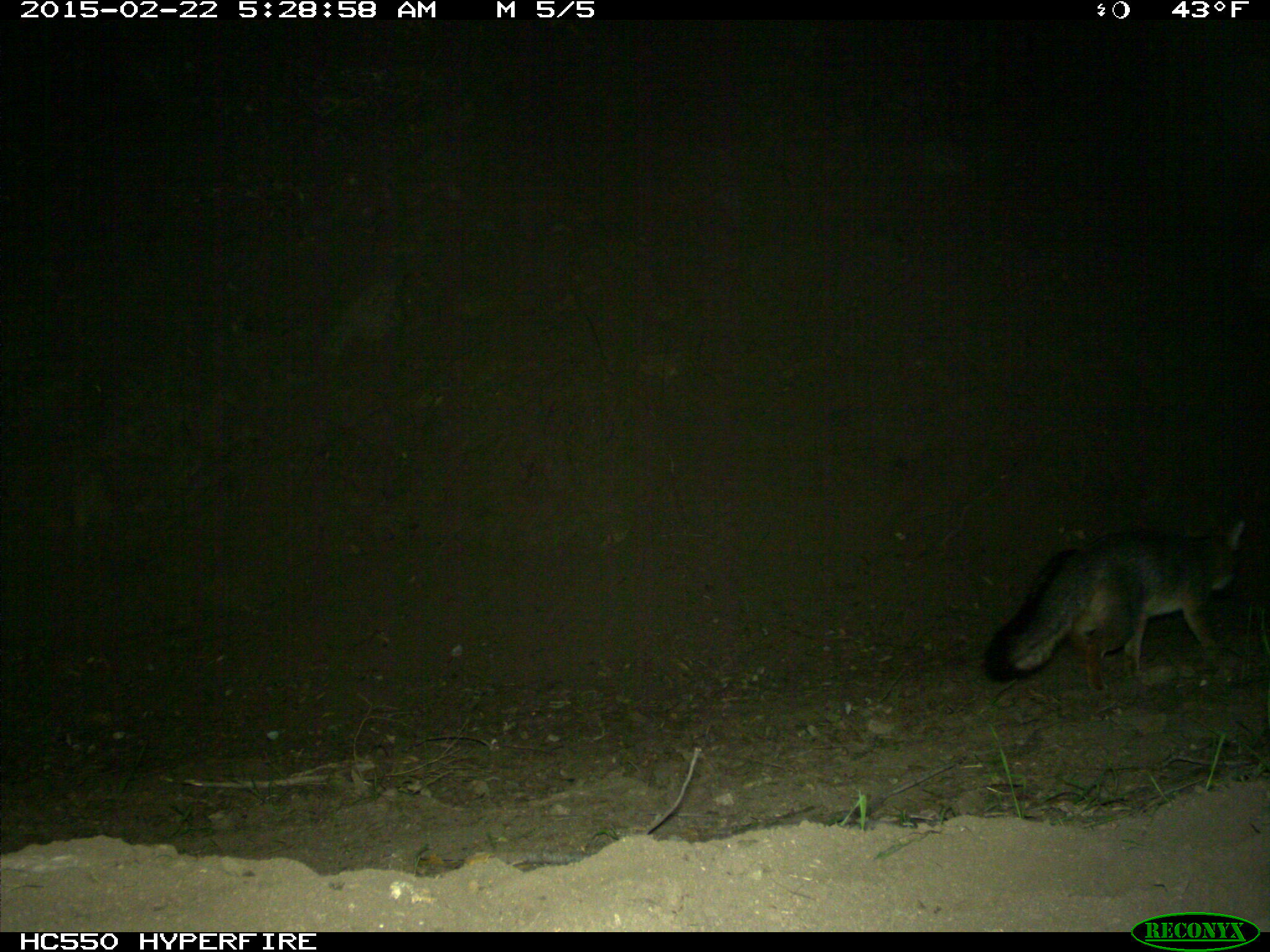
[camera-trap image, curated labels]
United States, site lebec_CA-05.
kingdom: Animalia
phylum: Chordata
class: Mammalia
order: Carnivora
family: Canidae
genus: Urocyon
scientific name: Urocyon cinereoargenteus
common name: gray fox